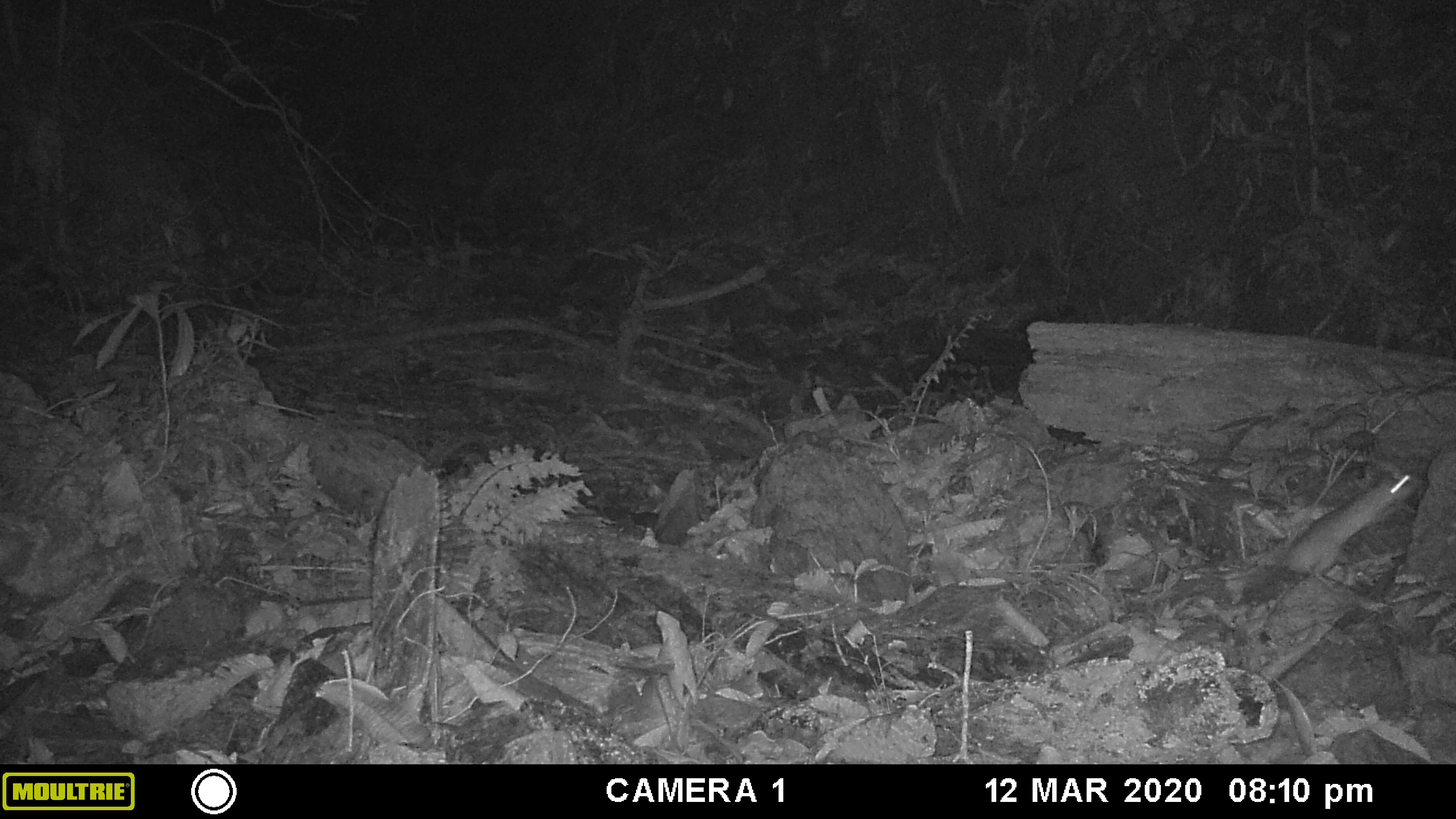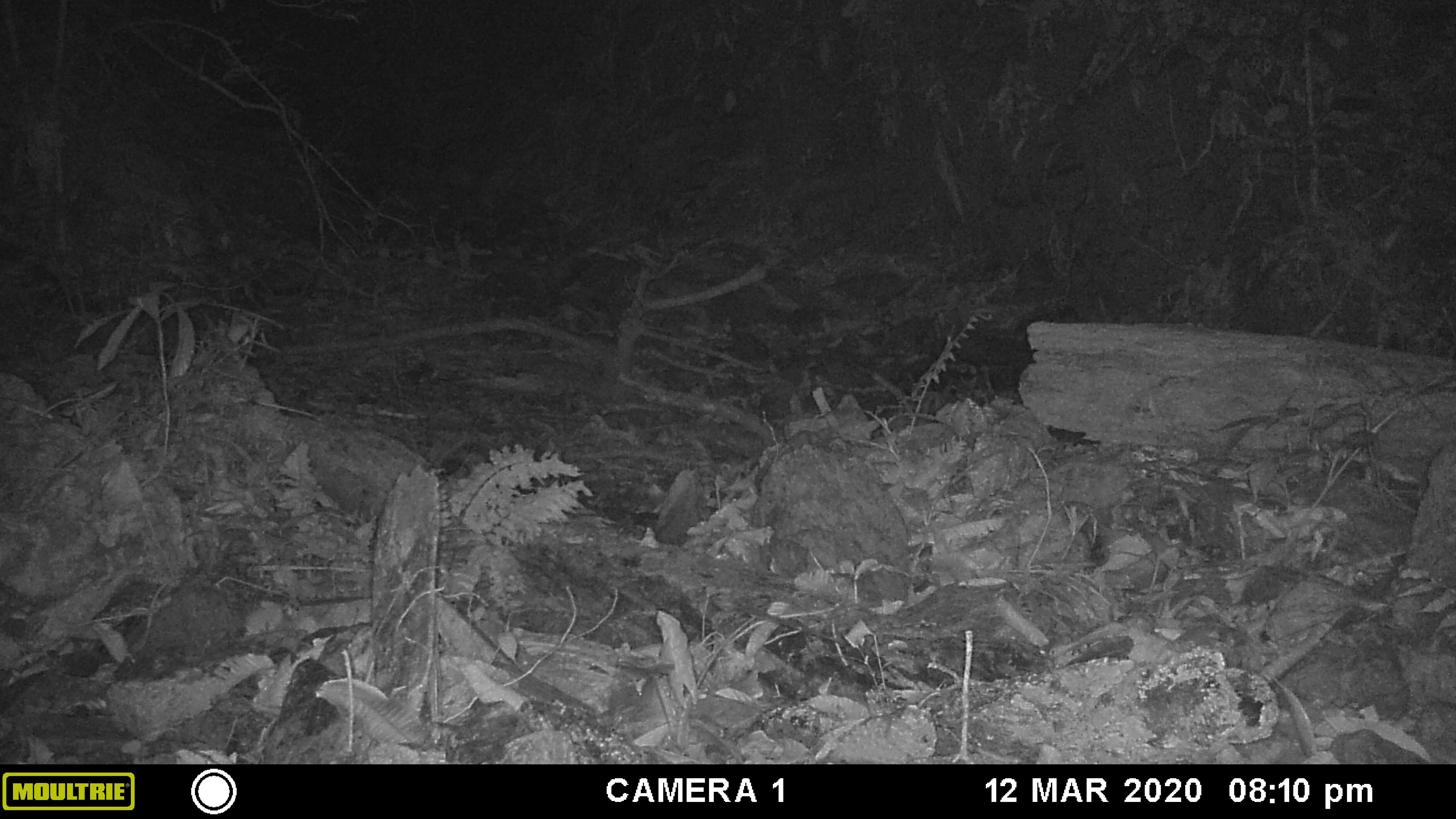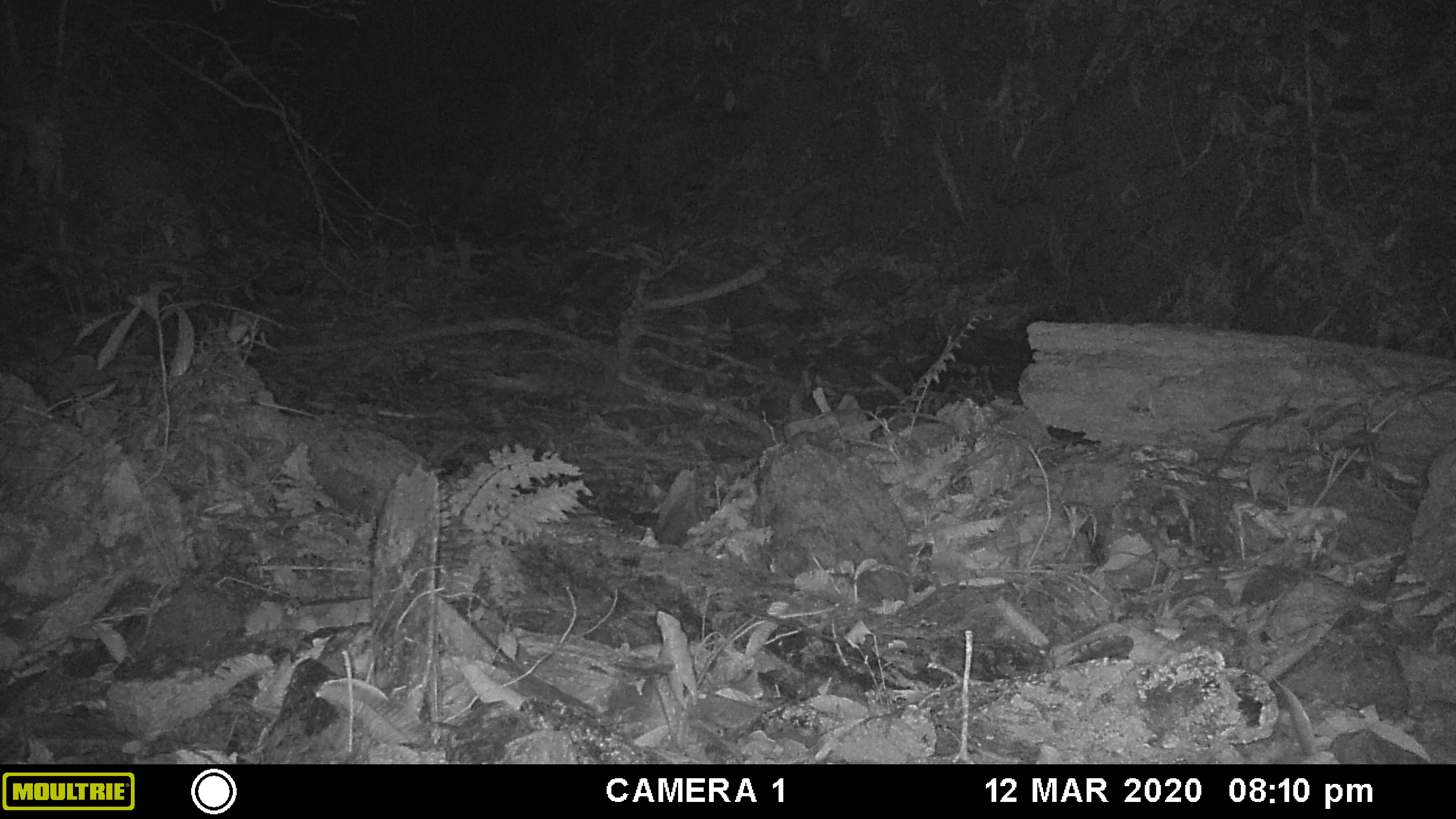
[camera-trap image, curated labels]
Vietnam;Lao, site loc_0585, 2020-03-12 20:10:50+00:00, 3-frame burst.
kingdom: Animalia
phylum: Chordata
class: Mammalia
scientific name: Mammalia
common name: mammal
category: unidentified small mammal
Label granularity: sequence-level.